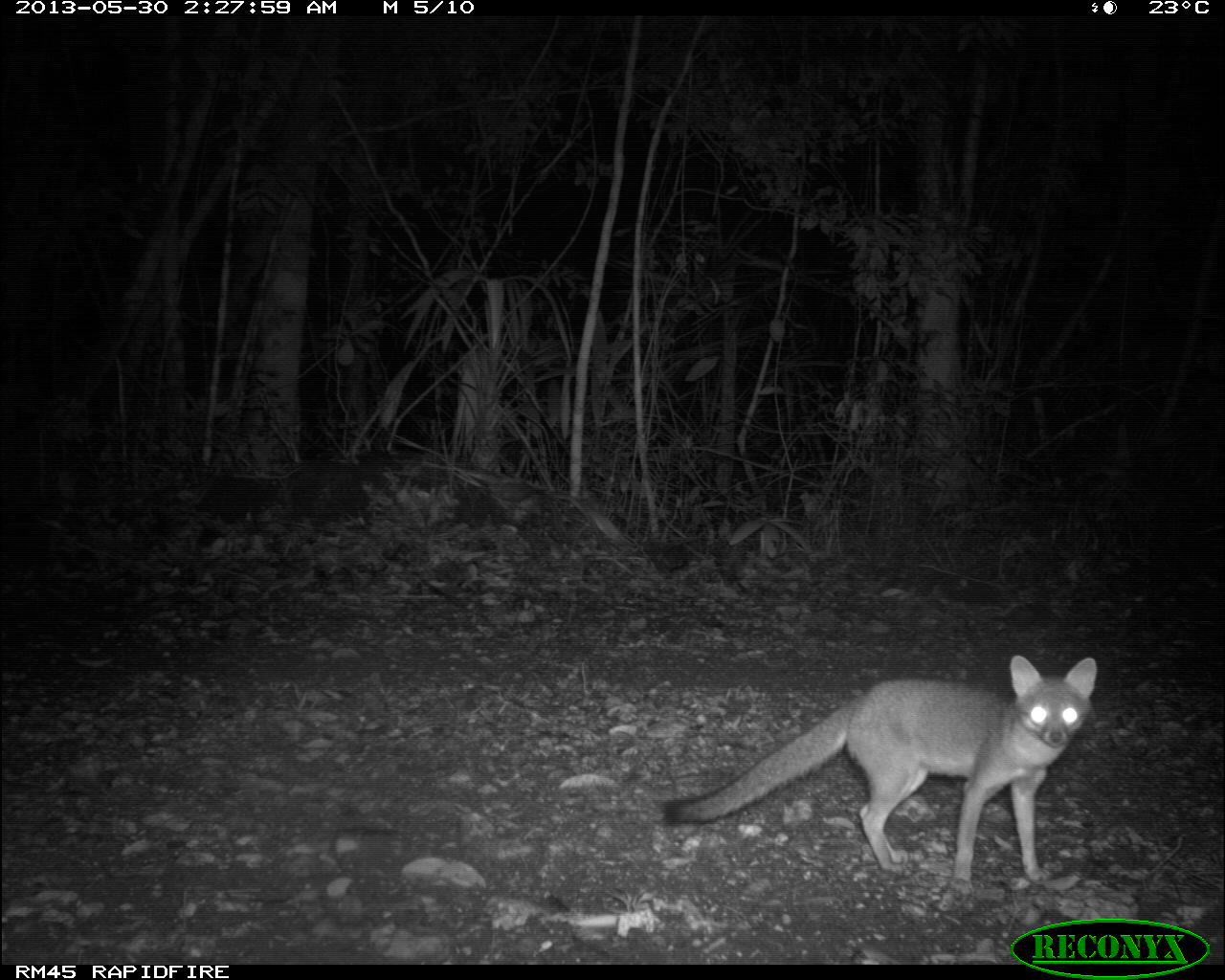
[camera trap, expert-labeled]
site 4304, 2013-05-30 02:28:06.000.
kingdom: Animalia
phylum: Chordata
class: Mammalia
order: Carnivora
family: Canidae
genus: Urocyon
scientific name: Urocyon cinereoargenteus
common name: gray fox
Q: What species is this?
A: Urocyon cinereoargenteus (gray fox).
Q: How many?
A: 2.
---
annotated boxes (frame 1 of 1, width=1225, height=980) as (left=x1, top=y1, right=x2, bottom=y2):
urocyon cinereoargenteus: (left=655, top=648, right=1099, bottom=890)